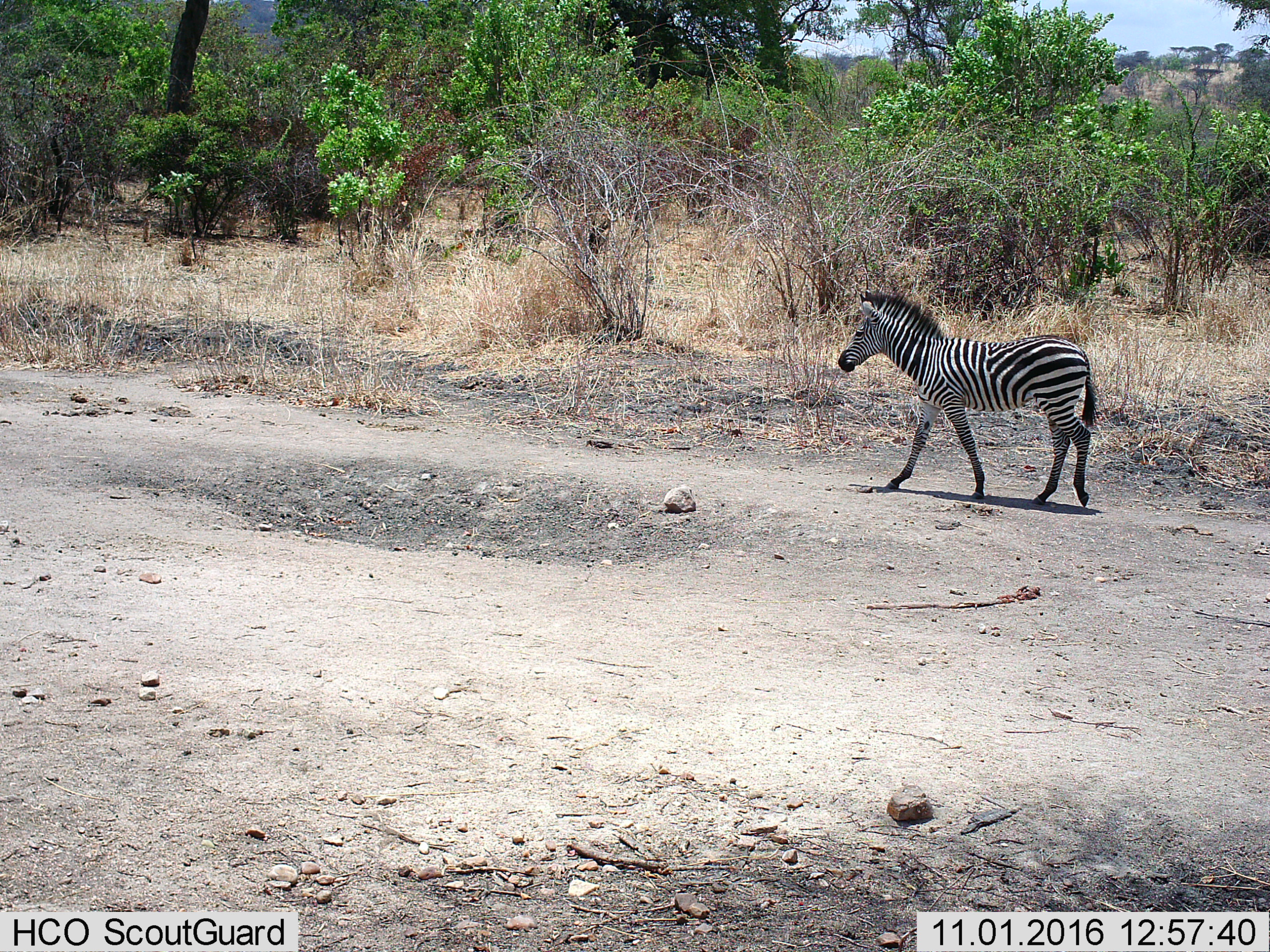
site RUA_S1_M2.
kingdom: Animalia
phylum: Chordata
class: Mammalia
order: Perissodactyla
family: Equidae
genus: Equus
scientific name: Equus quagga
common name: plains zebra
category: zebraplains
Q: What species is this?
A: Zebraplains (plains zebra) (Equus quagga).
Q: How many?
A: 1.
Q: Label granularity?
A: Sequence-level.